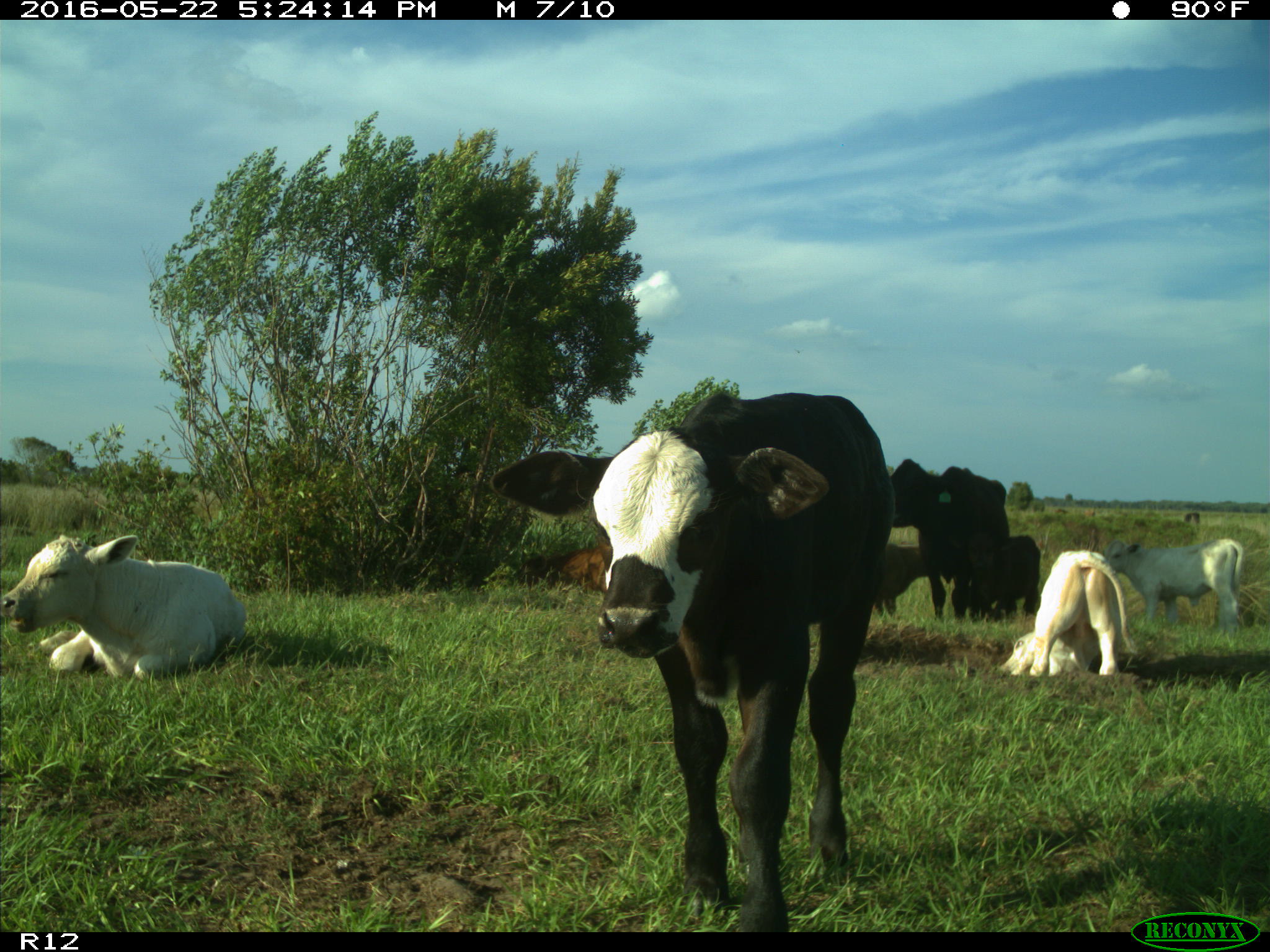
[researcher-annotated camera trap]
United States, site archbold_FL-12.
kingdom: Animalia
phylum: Chordata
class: Mammalia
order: Artiodactyla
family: Bovidae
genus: Bos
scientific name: Bos taurus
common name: domestic cow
Bos taurus (domestic cow).